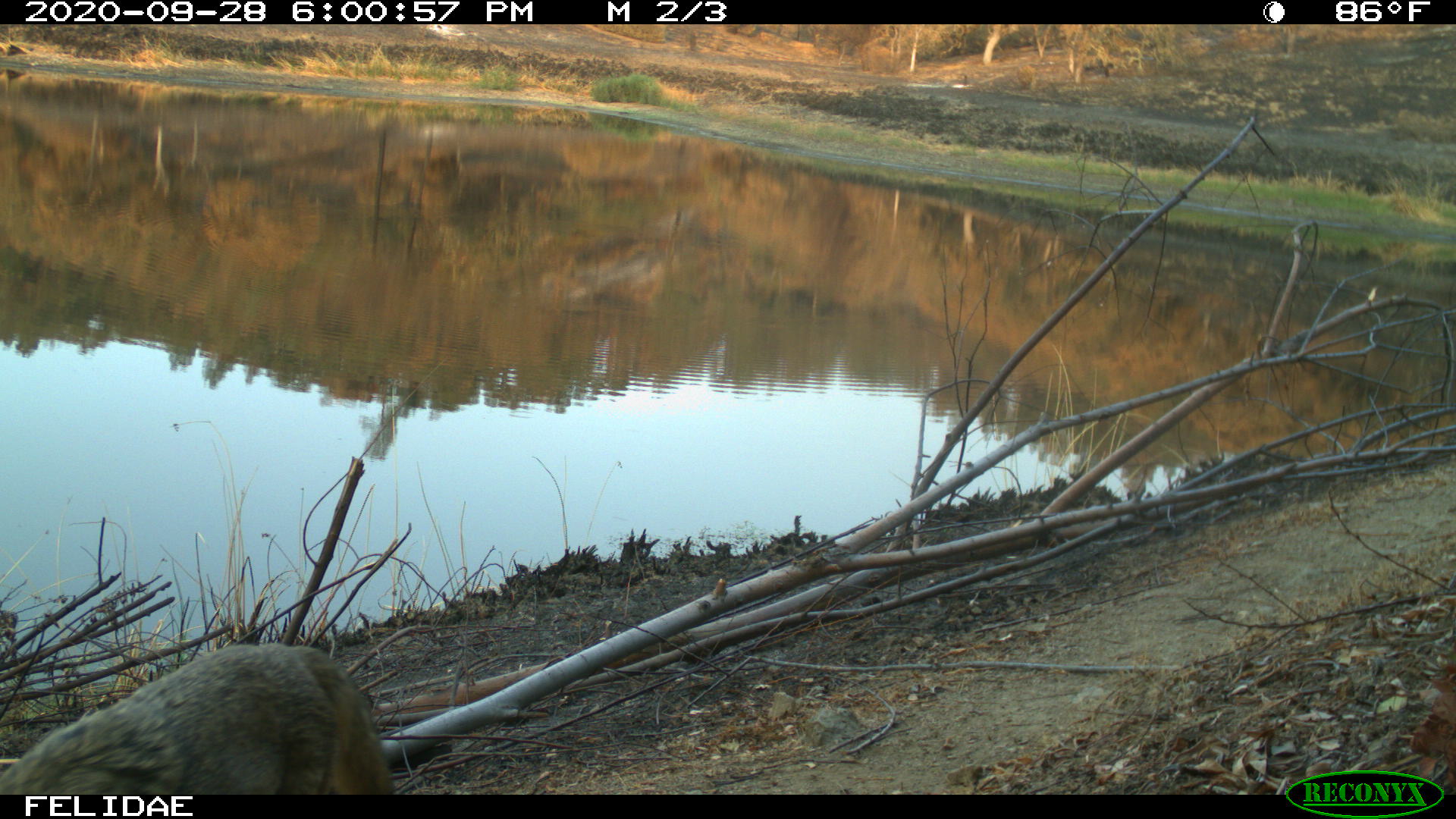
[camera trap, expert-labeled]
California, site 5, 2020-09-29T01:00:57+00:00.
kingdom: Animalia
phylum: Chordata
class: Mammalia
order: Carnivora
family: Canidae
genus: Canis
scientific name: Canis latrans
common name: coyote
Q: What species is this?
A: Coyote (Canis latrans).